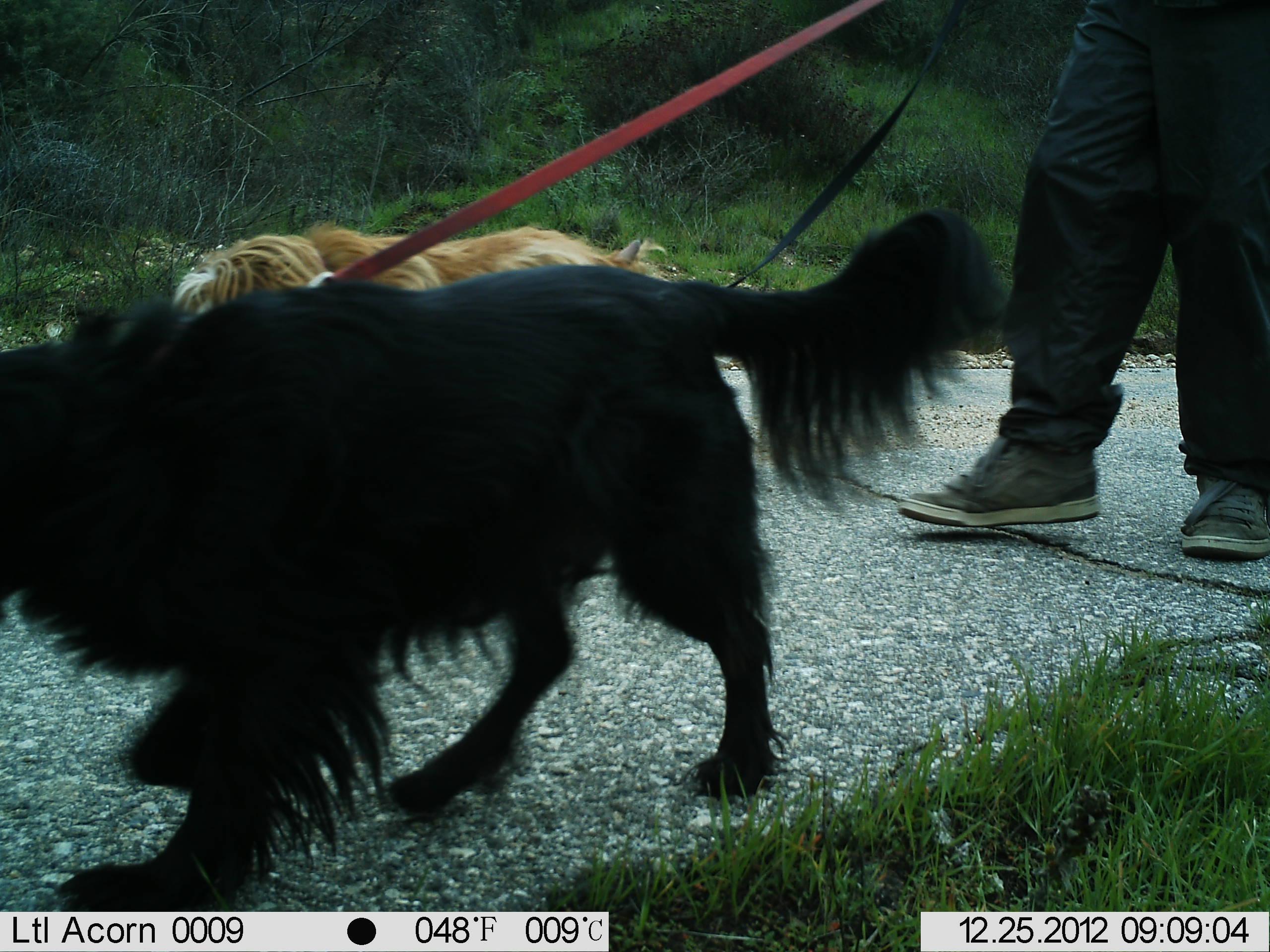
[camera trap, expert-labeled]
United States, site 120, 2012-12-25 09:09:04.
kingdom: Animalia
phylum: Chordata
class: Mammalia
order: Carnivora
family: Canidae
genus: Canis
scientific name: Canis familiaris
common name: domestic dog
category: dog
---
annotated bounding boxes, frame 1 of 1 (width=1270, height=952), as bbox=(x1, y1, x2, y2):
dog: bbox=(5, 205, 1014, 917)